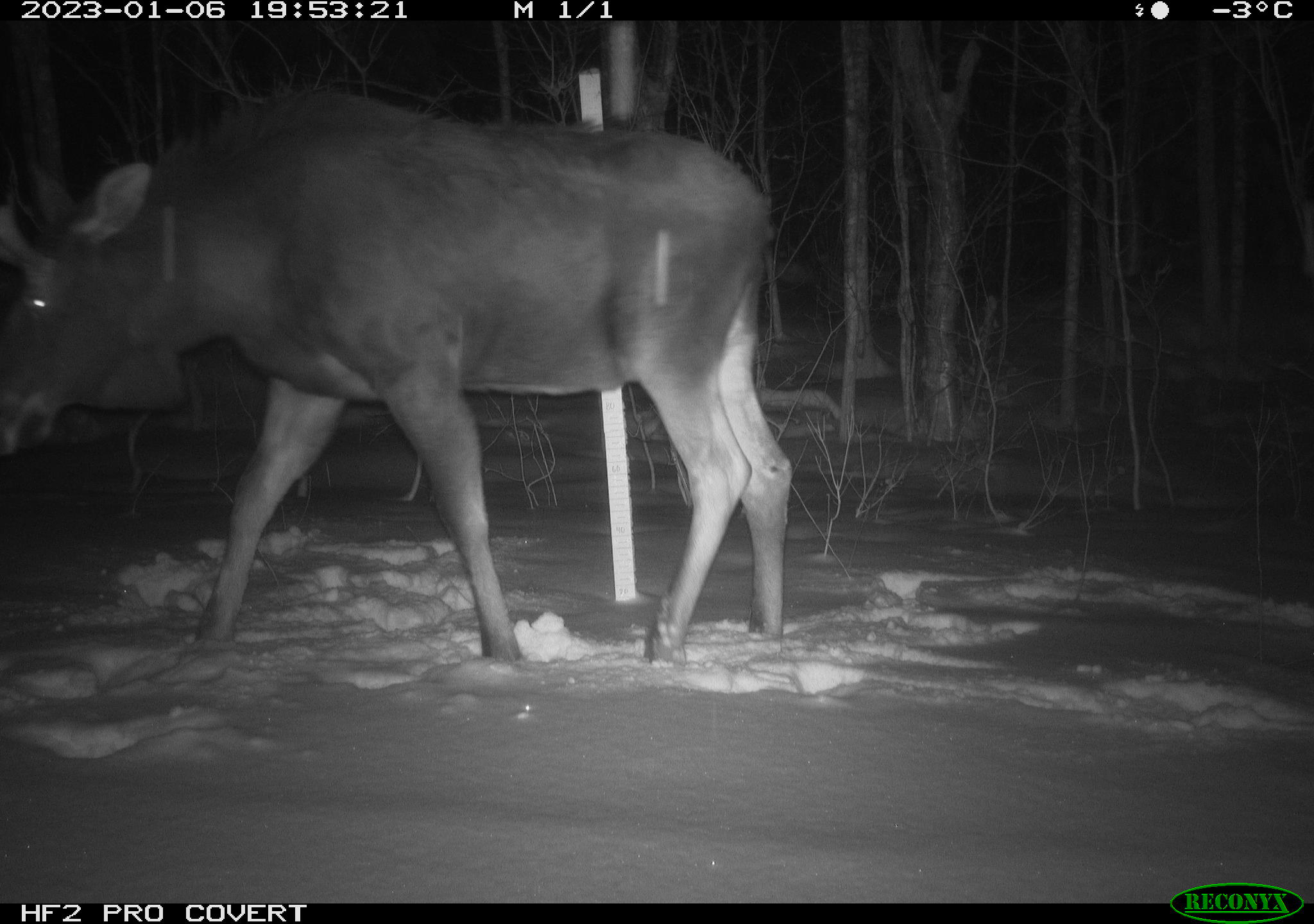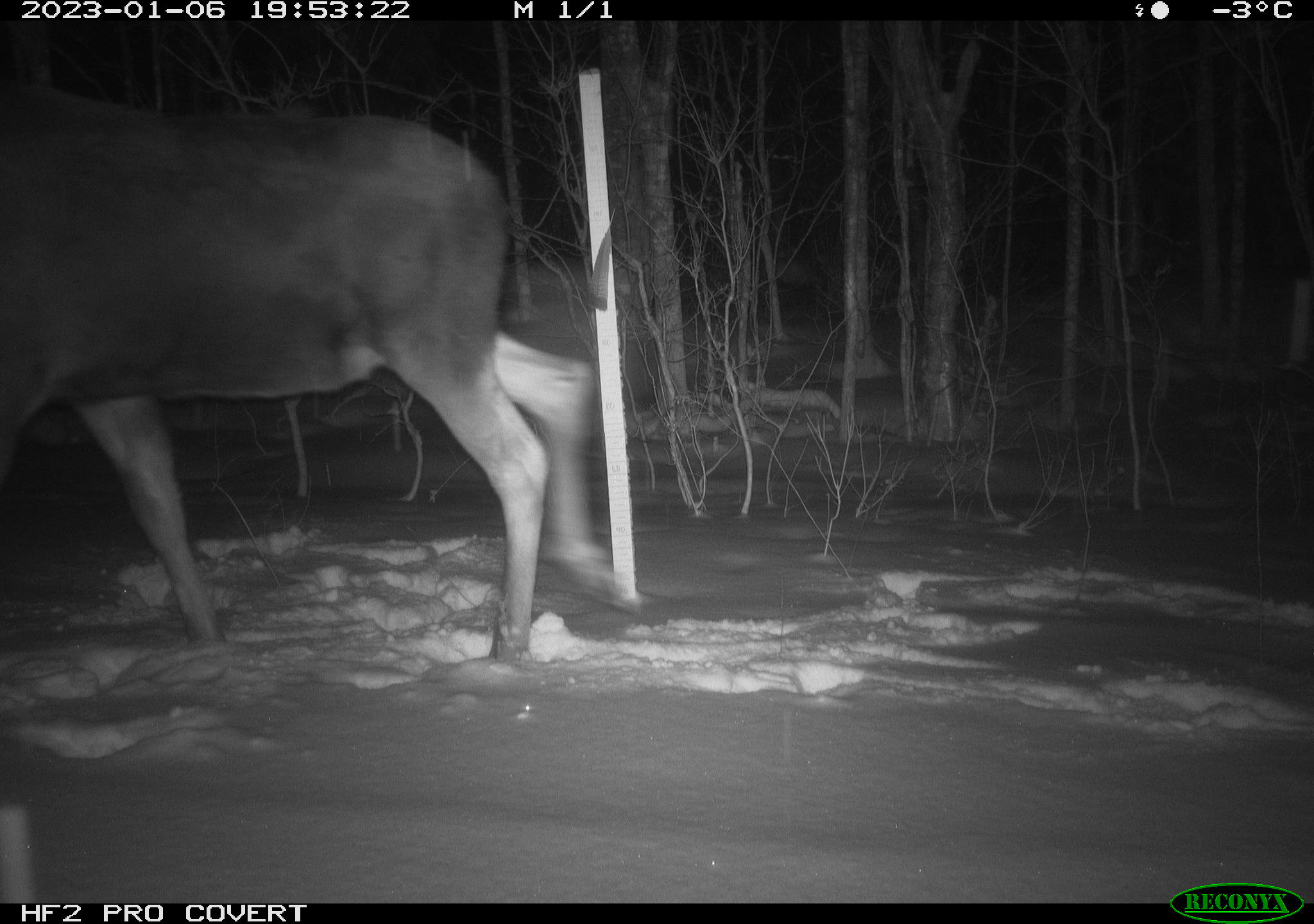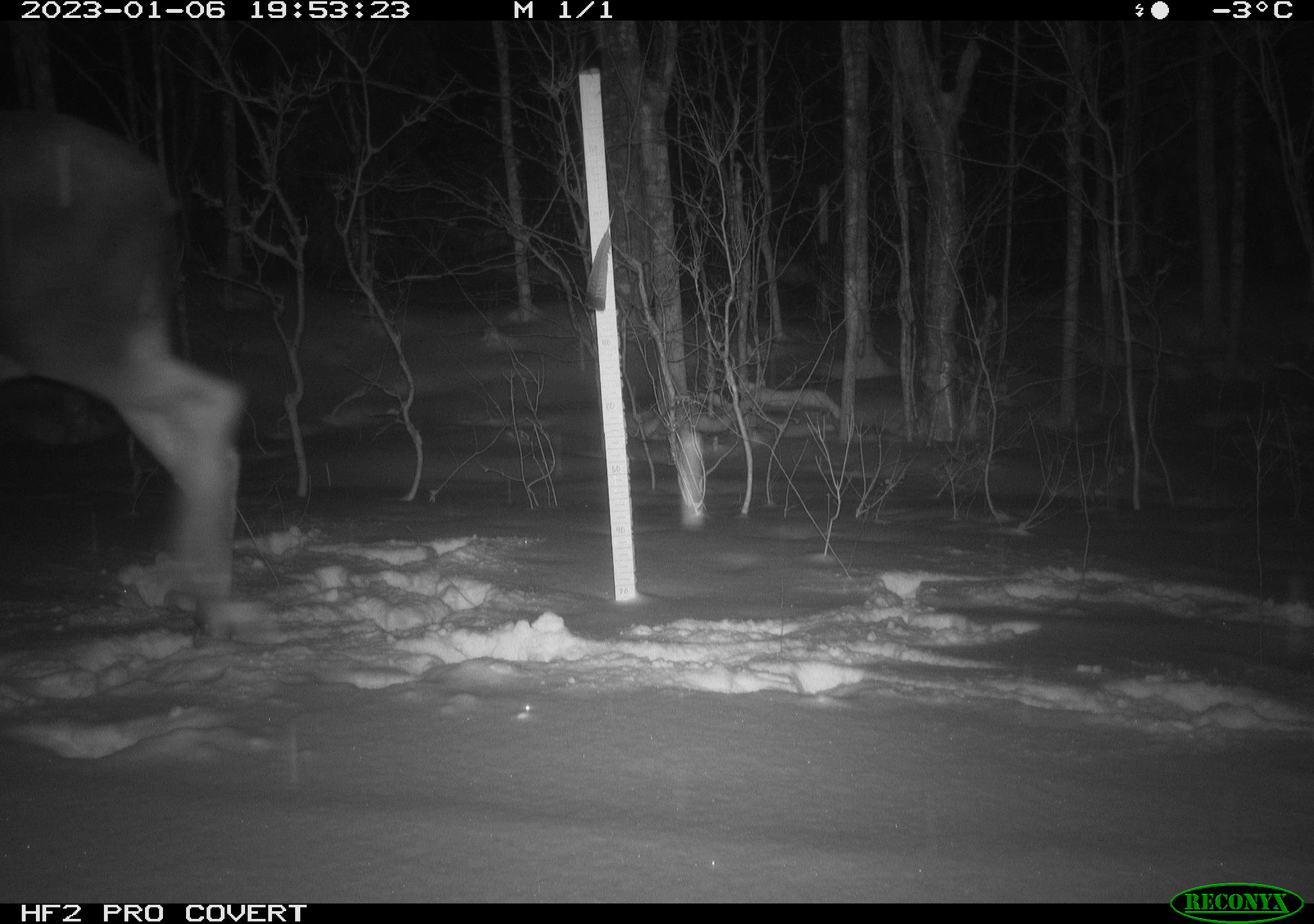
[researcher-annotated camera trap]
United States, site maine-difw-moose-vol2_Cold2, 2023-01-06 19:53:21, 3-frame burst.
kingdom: Animalia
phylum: Chordata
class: Mammalia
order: Artiodactyla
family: Cervidae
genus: Alces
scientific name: Alces alces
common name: moose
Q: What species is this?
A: Moose (Alces alces).